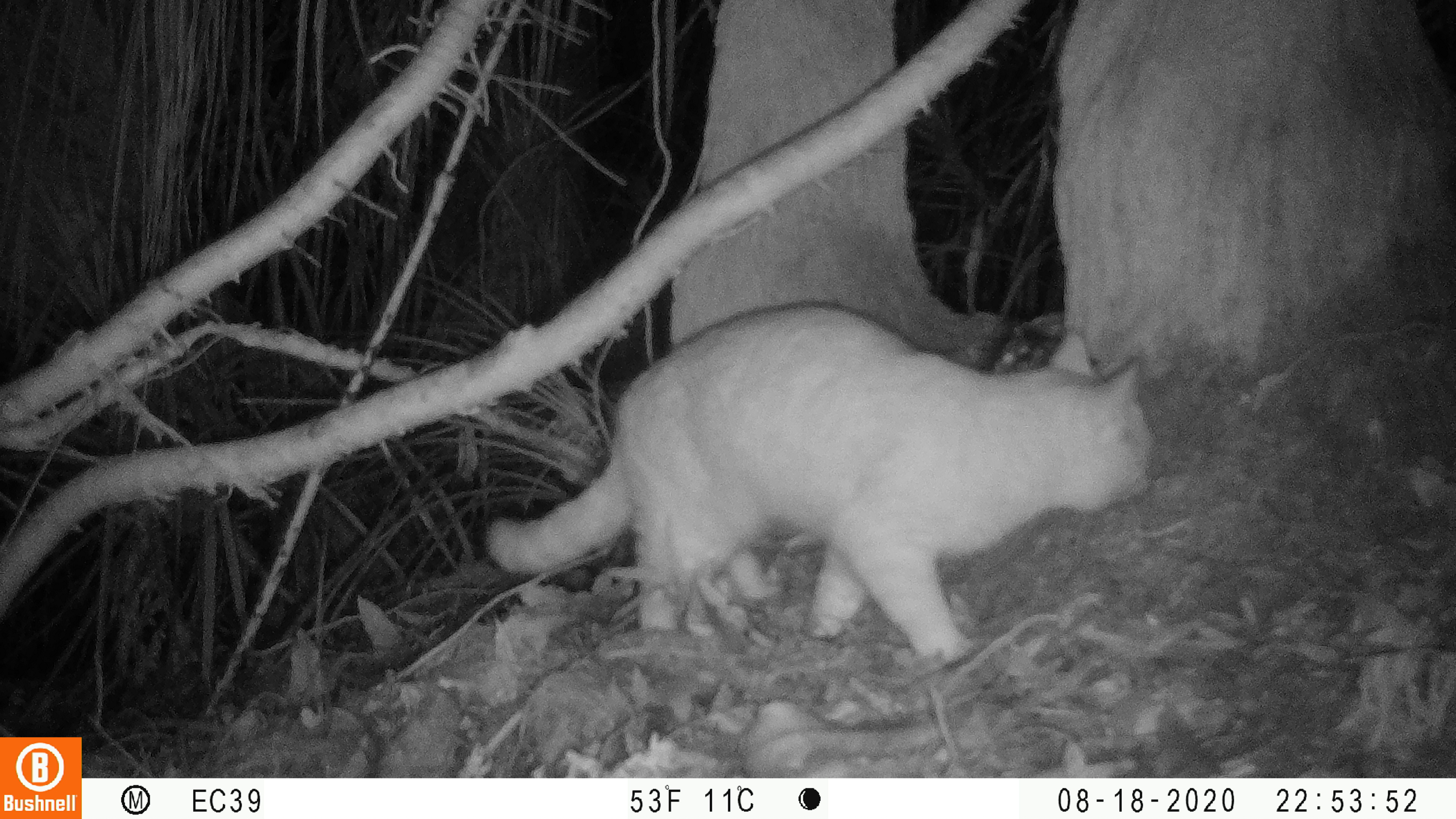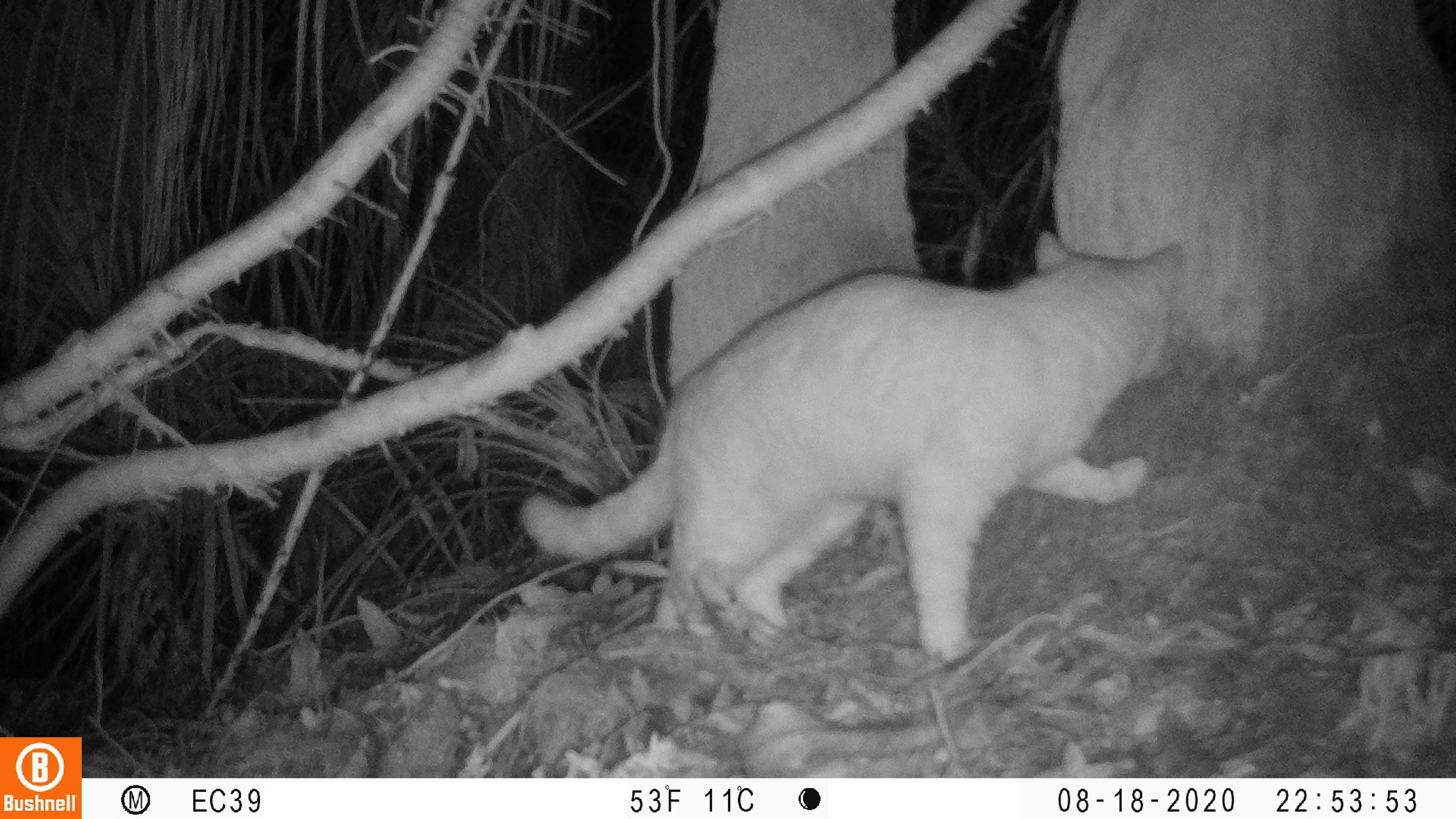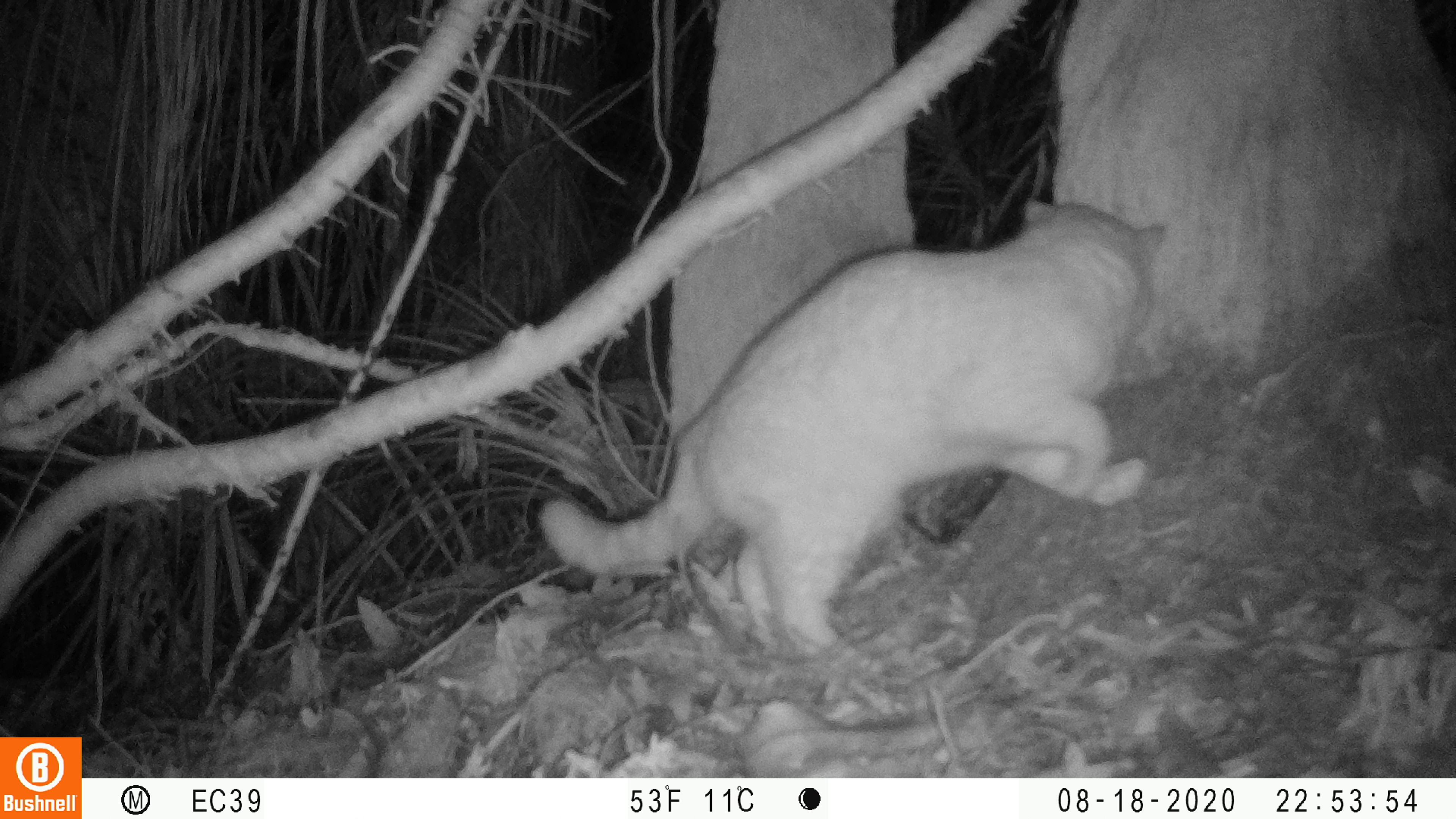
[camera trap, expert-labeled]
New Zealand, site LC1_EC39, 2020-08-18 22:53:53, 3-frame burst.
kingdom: Animalia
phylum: Chordata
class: Mammalia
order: Carnivora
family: Felidae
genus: Felis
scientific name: Felis catus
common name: domestic cat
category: cat